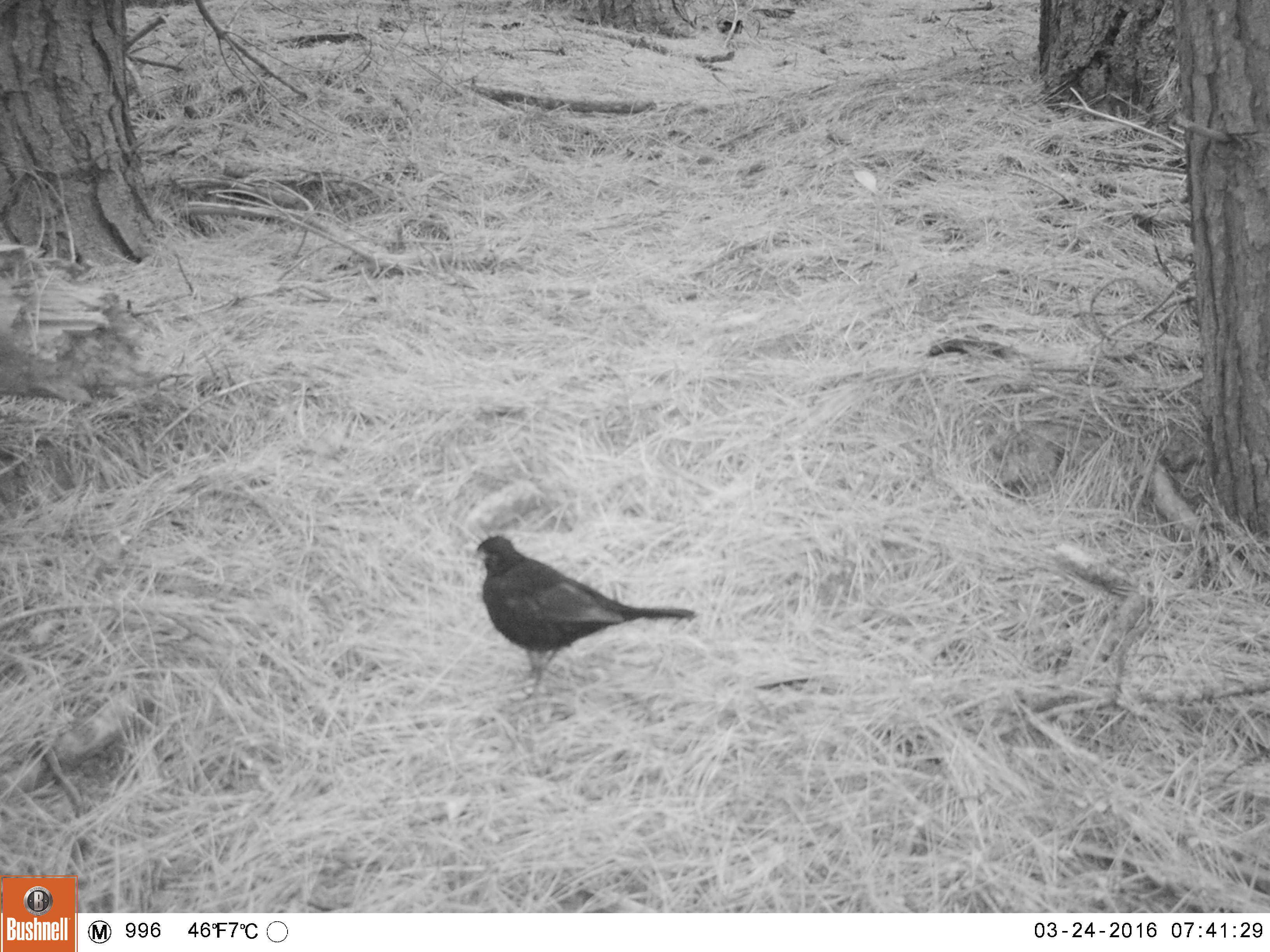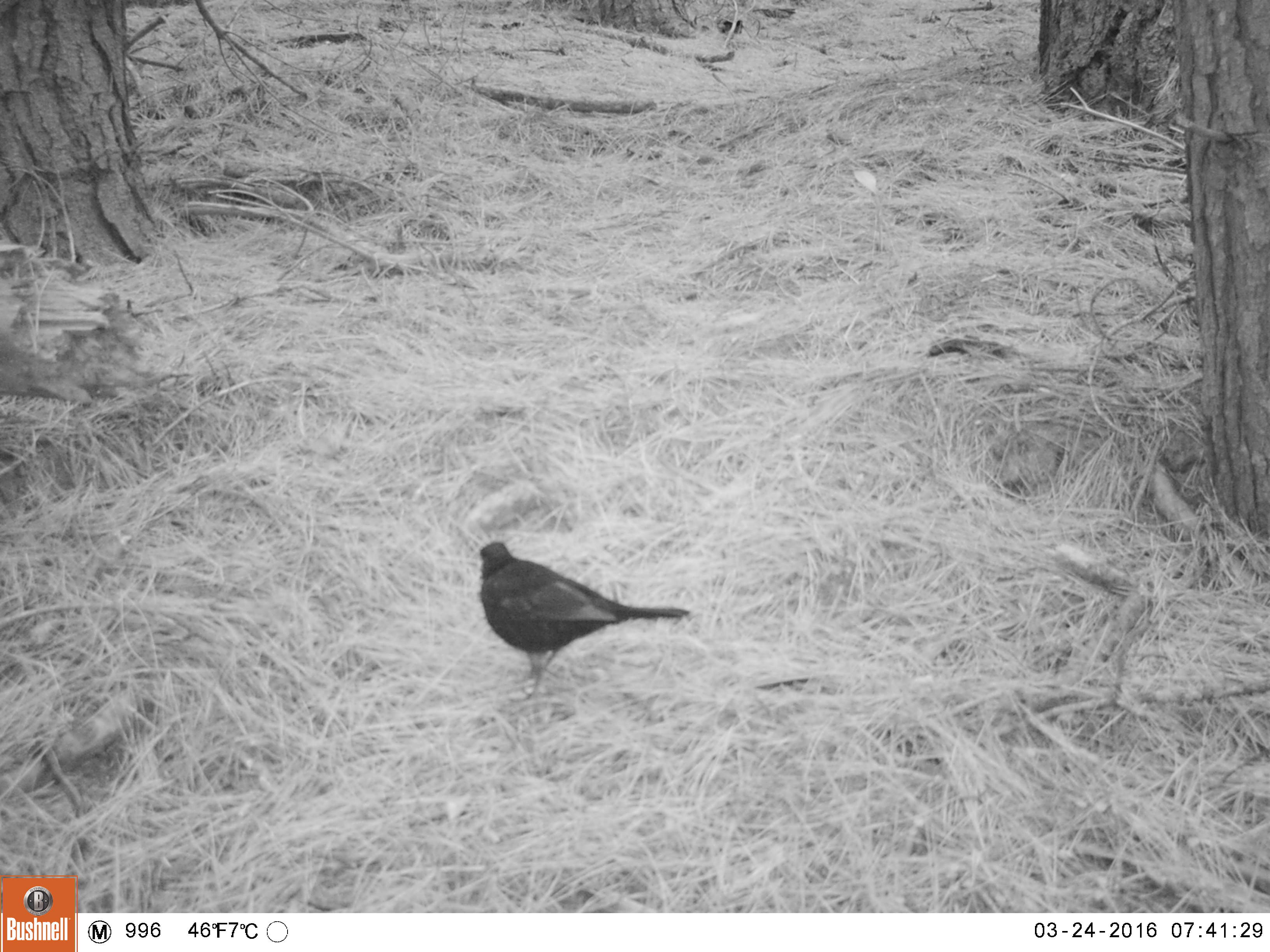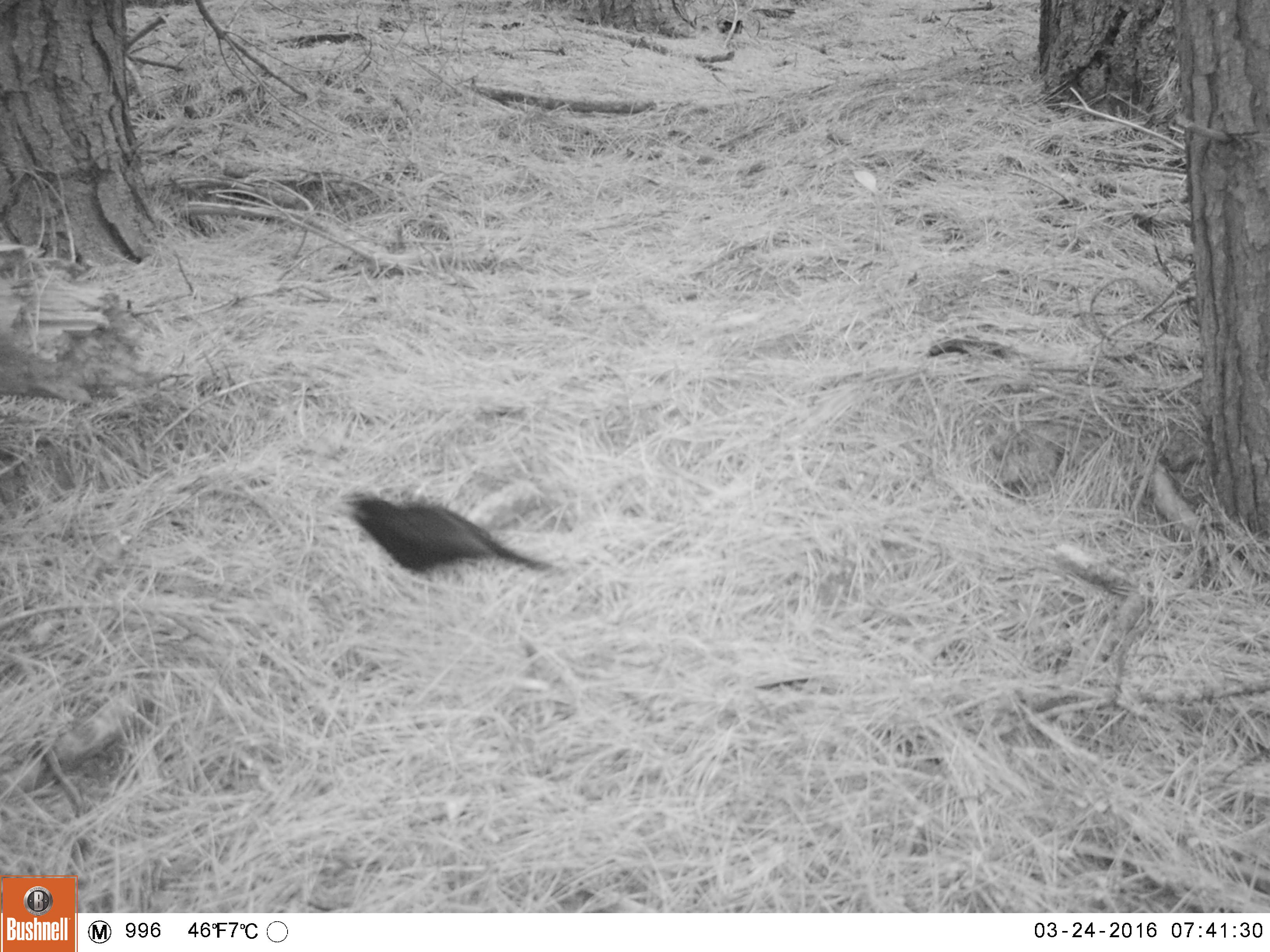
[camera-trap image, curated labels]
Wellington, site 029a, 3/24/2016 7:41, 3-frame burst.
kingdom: Animalia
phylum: Chordata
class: Aves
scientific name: Aves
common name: bird